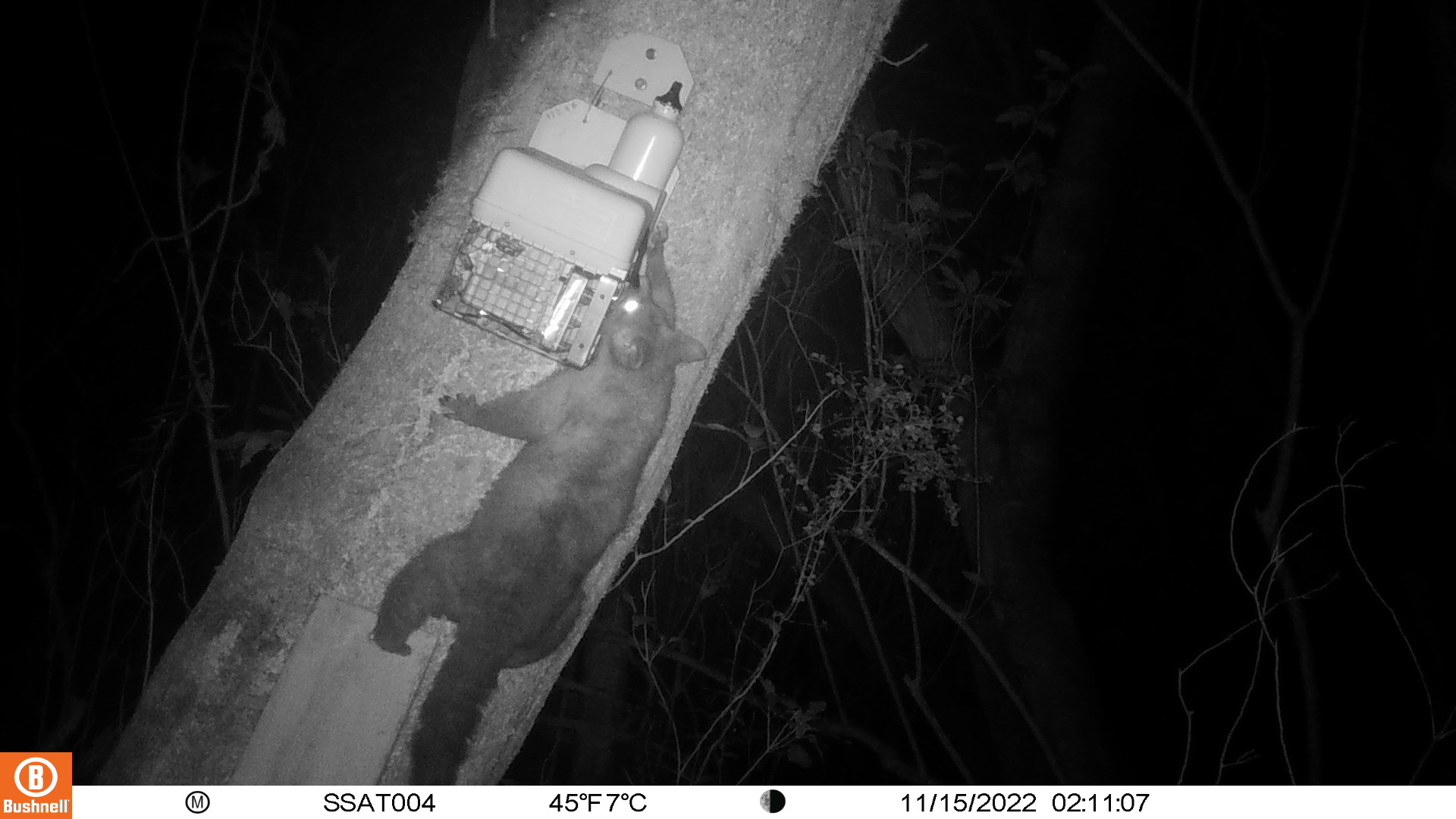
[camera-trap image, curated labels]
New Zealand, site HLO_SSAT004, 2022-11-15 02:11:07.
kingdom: Animalia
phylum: Chordata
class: Mammalia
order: Diprotodontia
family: Phalangeridae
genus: Trichosurus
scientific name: Trichosurus vulpecula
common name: common brushtail possum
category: possum